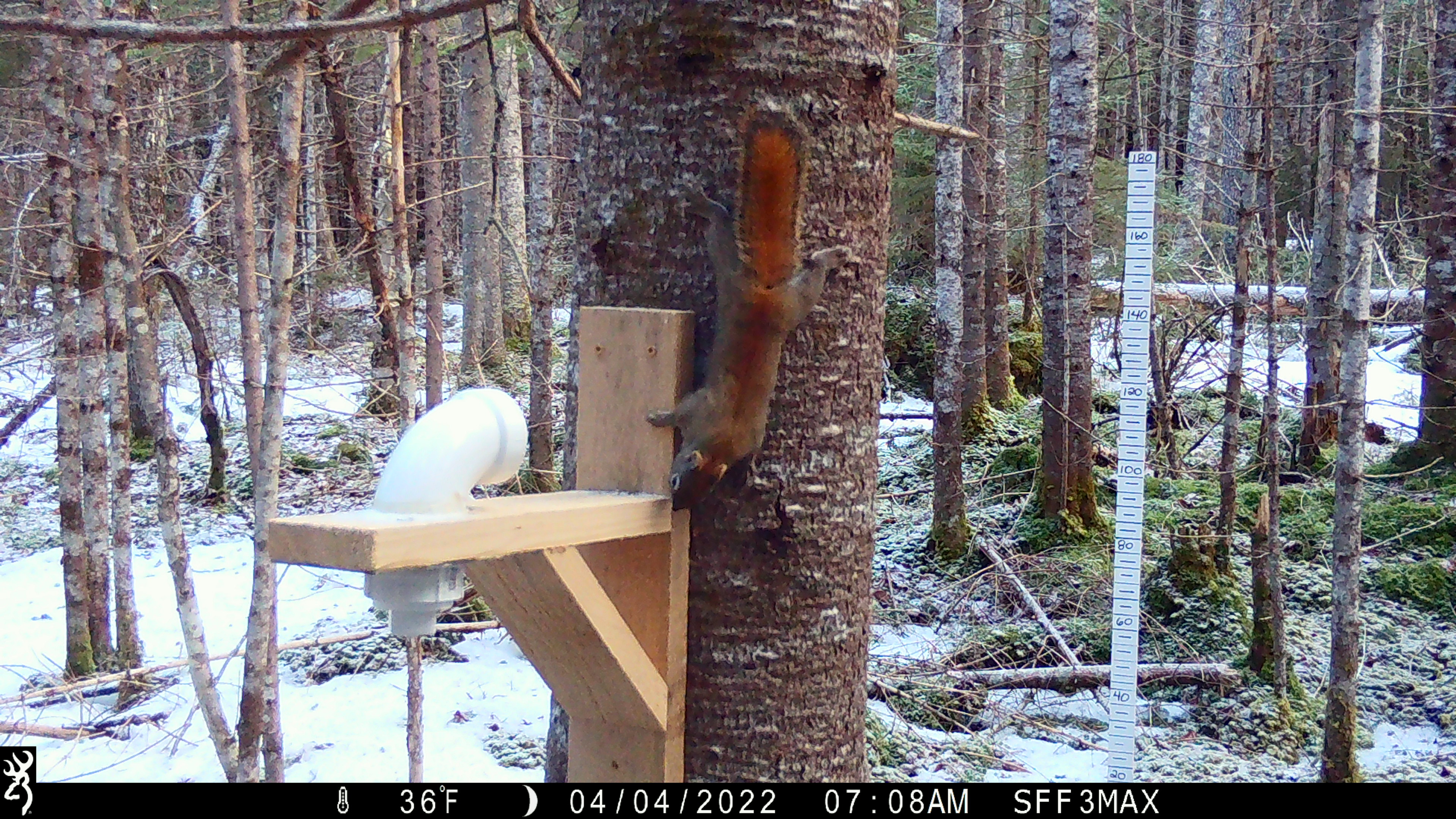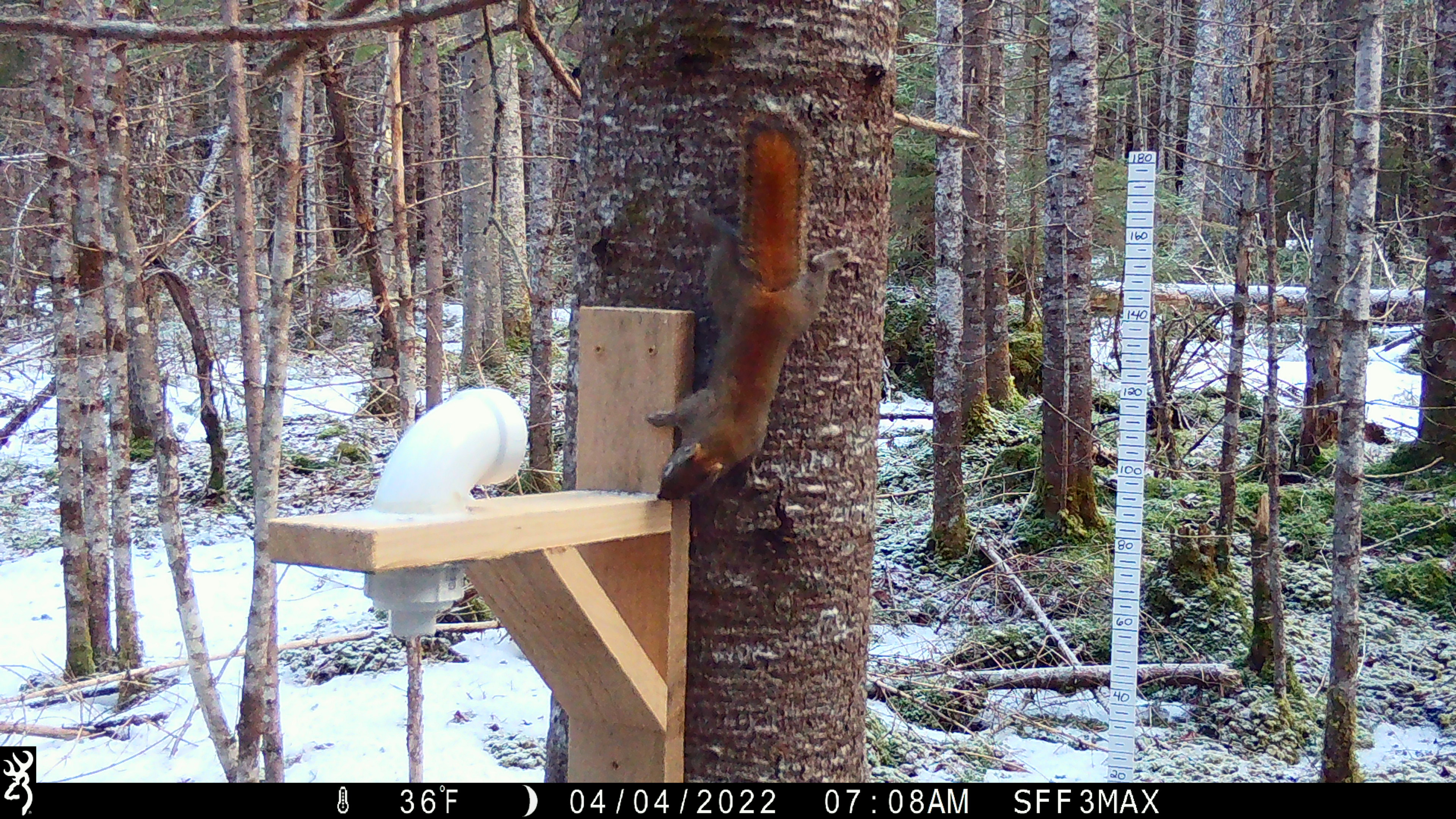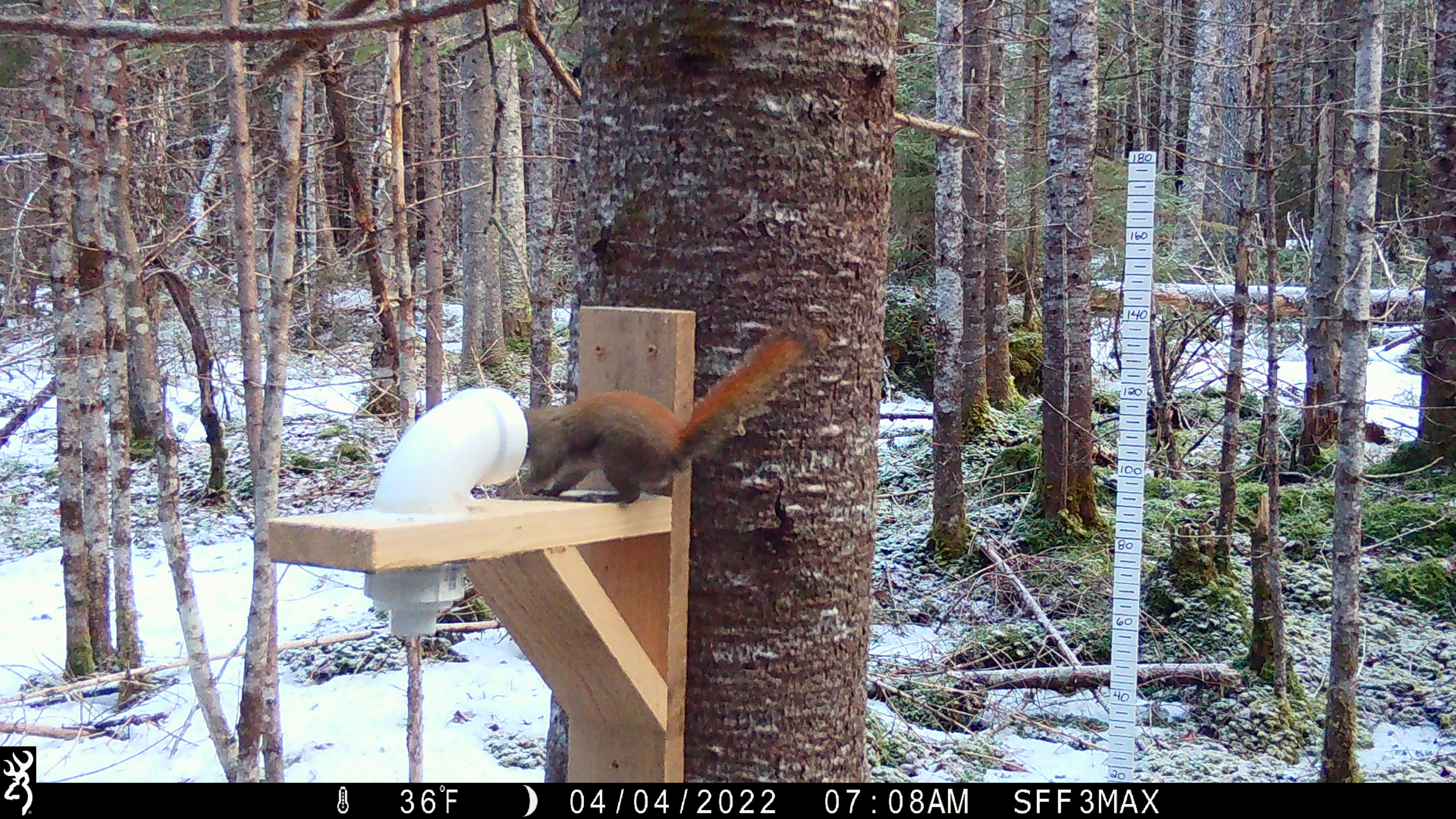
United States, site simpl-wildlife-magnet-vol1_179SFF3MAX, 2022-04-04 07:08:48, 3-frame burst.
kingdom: Animalia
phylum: Chordata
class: Mammalia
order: Rodentia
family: Sciuridae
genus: Tamiasciurus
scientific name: Tamiasciurus hudsonicus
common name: red squirrel